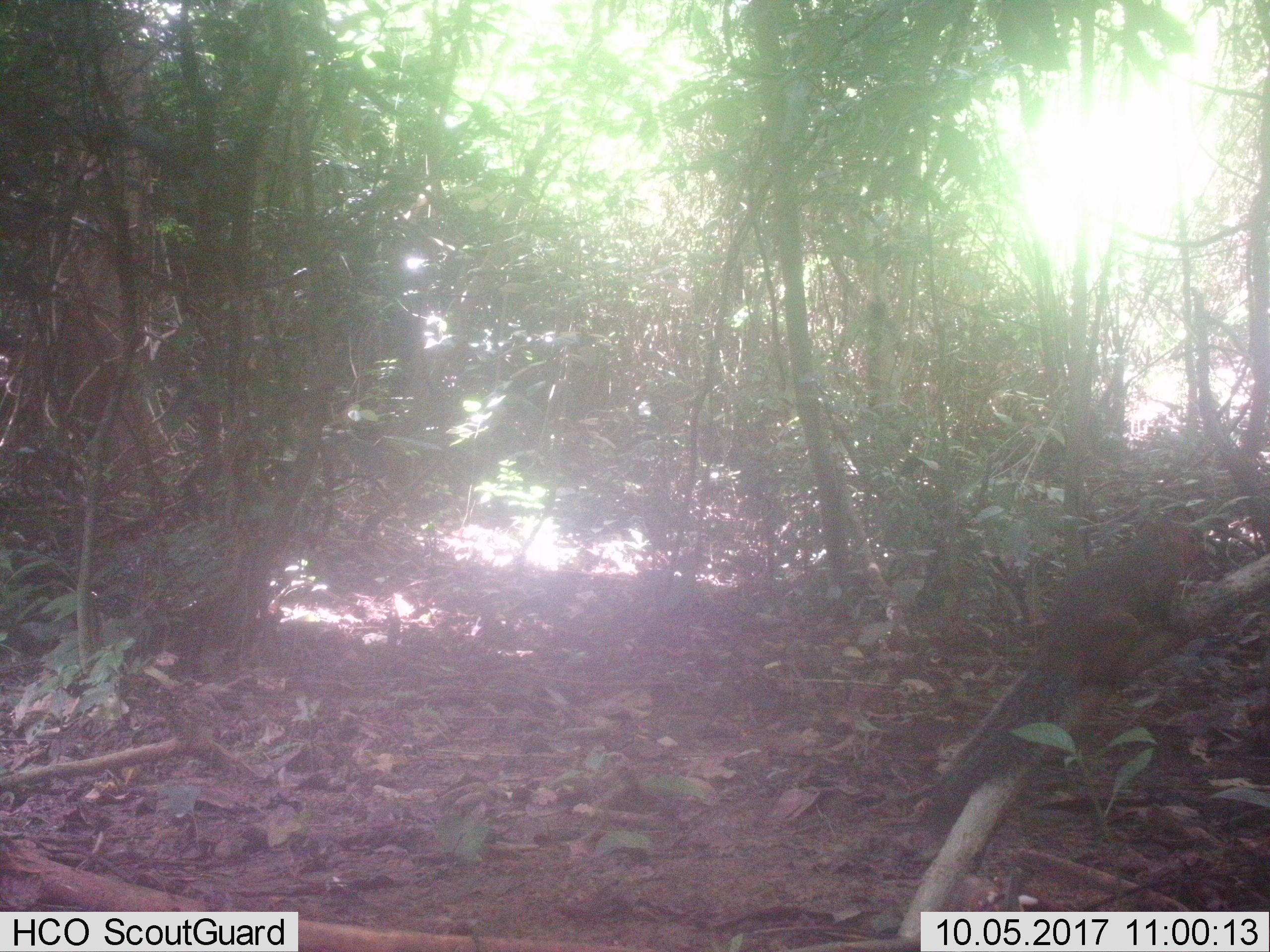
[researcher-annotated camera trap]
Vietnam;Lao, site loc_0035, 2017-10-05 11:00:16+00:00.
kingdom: Animalia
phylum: Chordata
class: Mammalia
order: Rodentia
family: Sciuridae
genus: Dremomys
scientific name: Dremomys rufigenis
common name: red-cheeked squirrel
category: red cheeked squirrel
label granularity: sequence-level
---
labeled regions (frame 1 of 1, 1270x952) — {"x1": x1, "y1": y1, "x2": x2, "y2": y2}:
red cheeked squirrel: {"x1": 916, "y1": 503, "x2": 1215, "y2": 829}